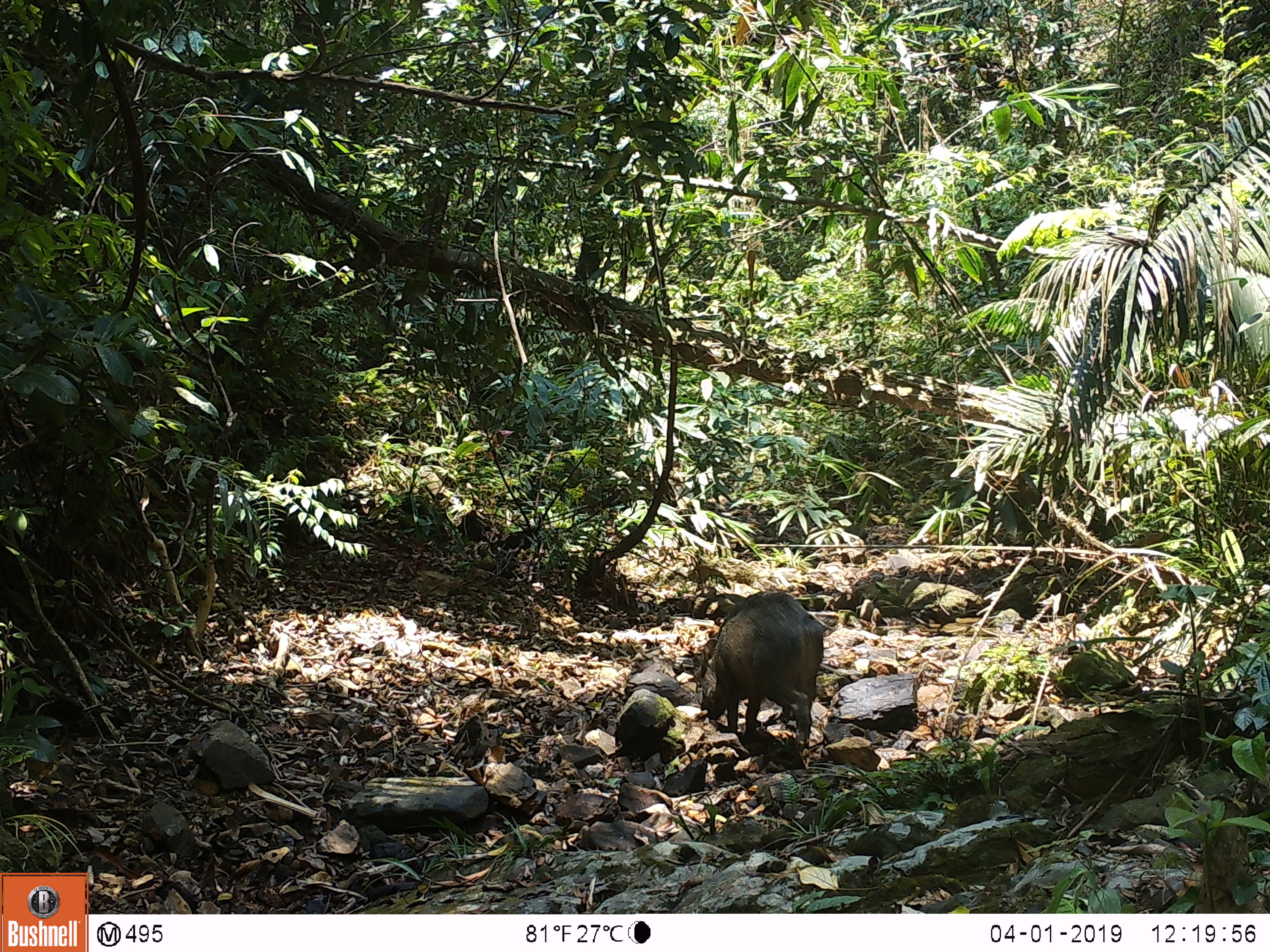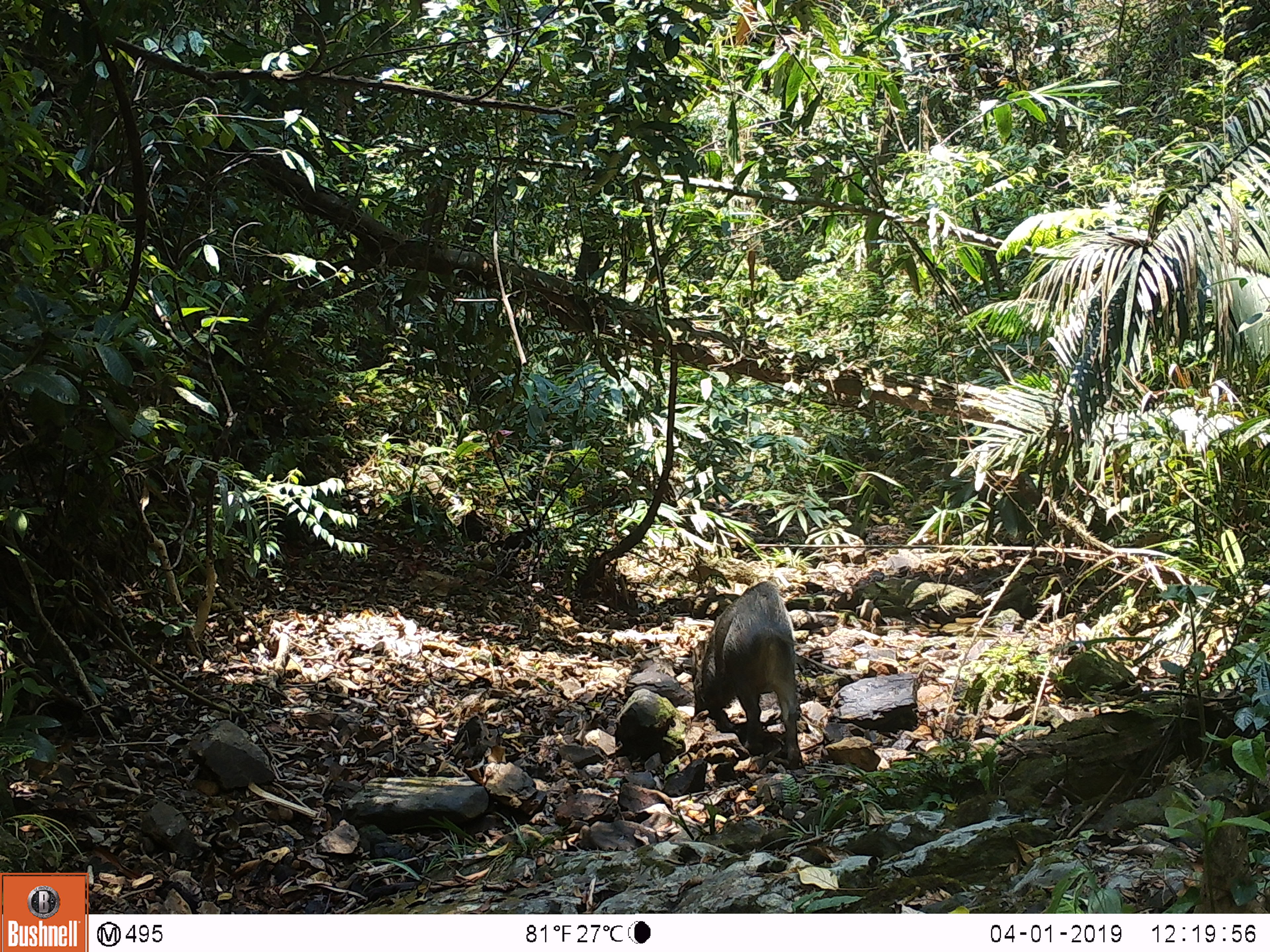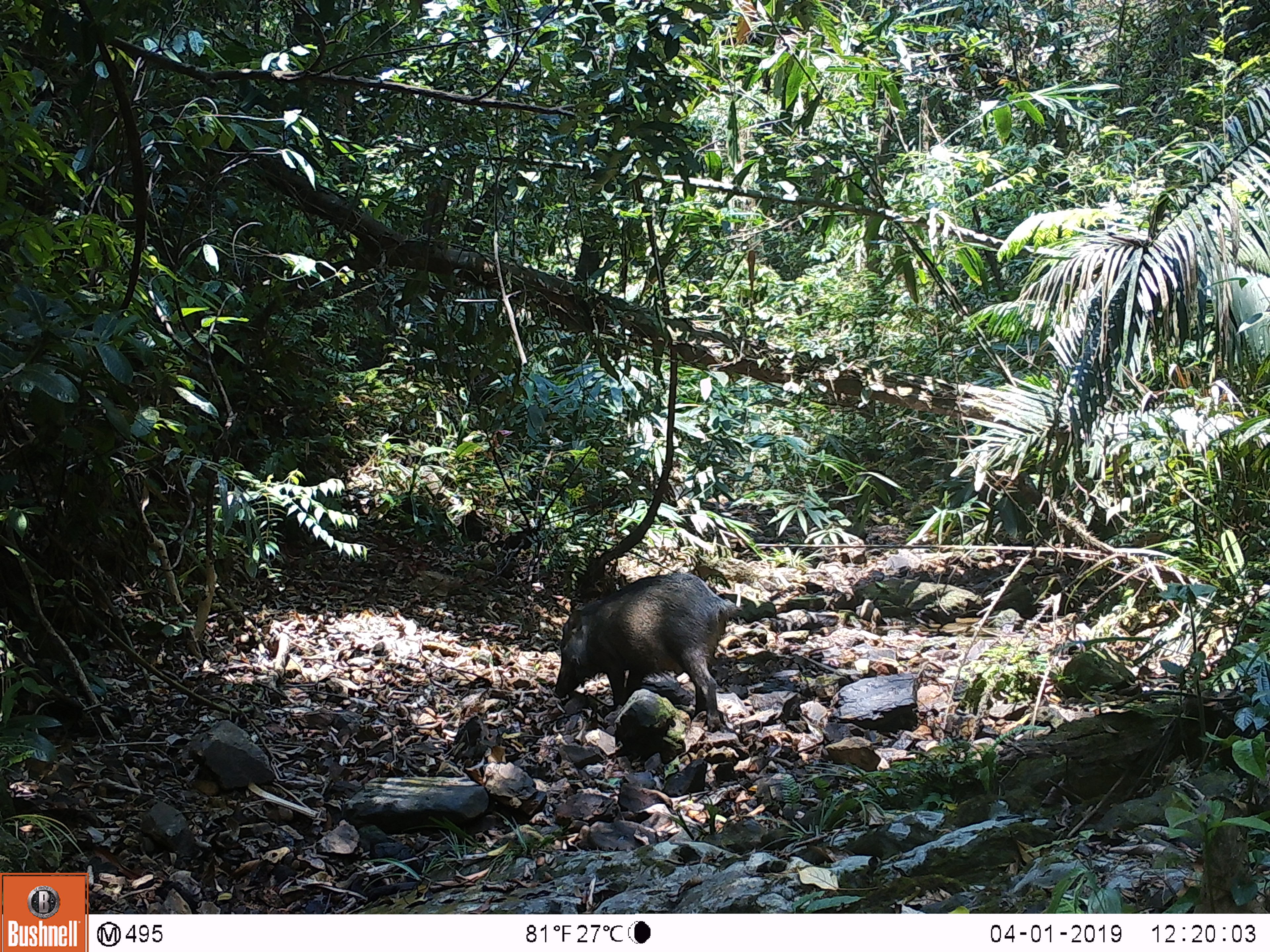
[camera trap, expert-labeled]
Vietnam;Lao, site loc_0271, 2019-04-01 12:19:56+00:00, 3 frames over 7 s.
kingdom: Animalia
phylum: Chordata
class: Mammalia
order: Artiodactyla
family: Suidae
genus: Sus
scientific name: Sus scrofa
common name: eurasian wild pig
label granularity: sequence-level